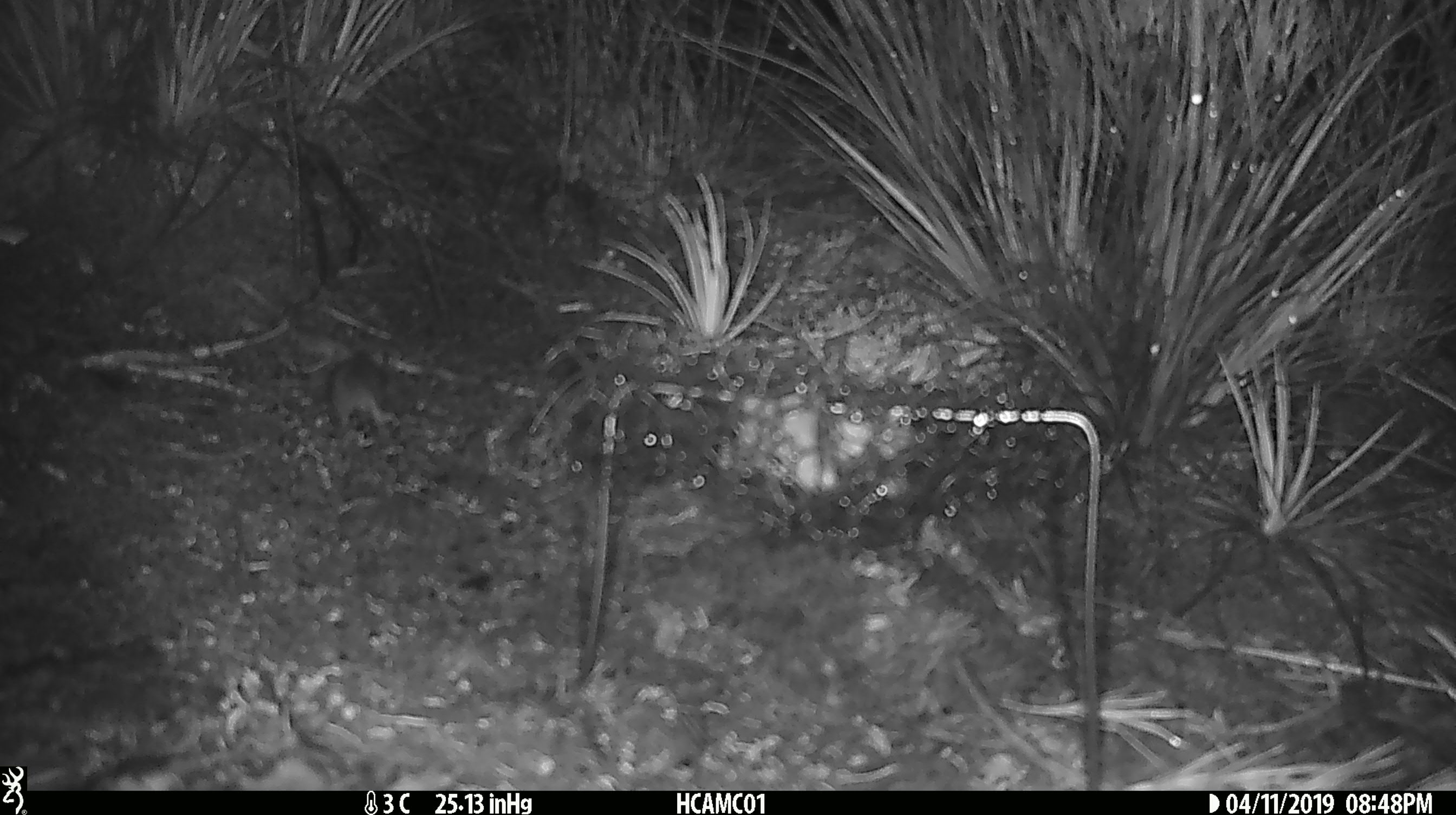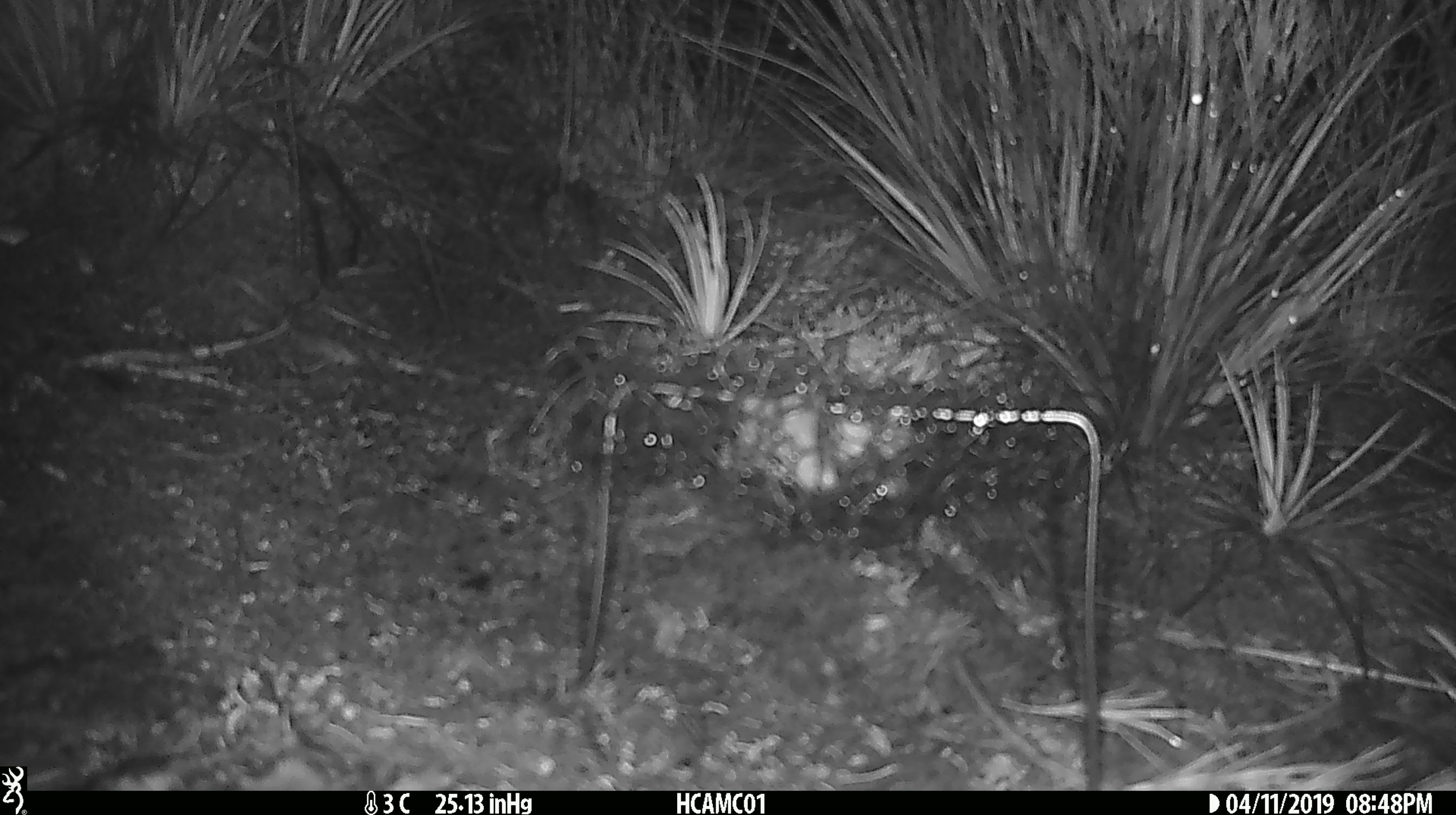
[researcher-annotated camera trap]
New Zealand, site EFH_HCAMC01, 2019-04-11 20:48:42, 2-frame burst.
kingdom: Animalia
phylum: Chordata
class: Mammalia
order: Rodentia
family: Muridae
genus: Mus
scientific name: Mus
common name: mouse